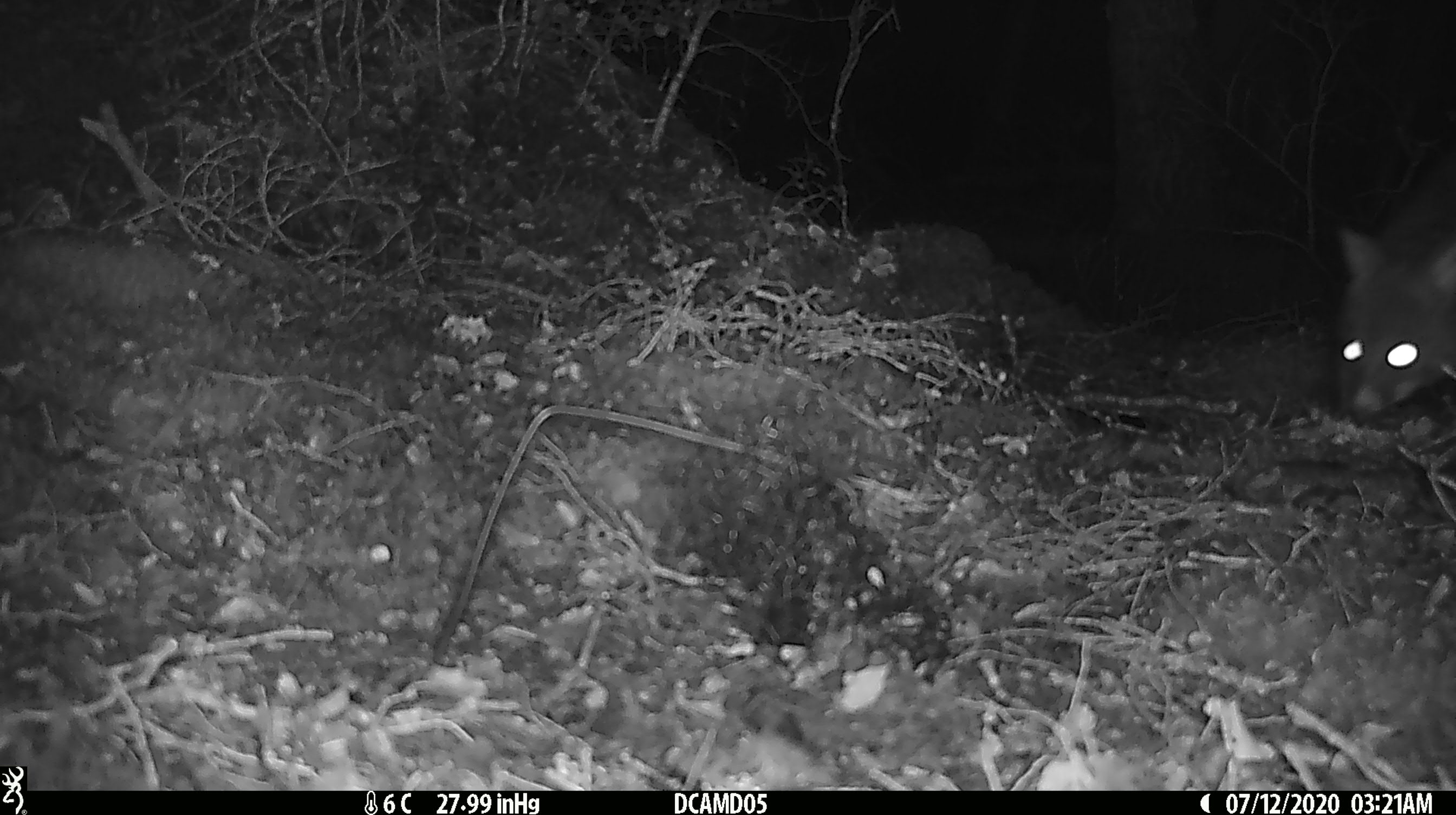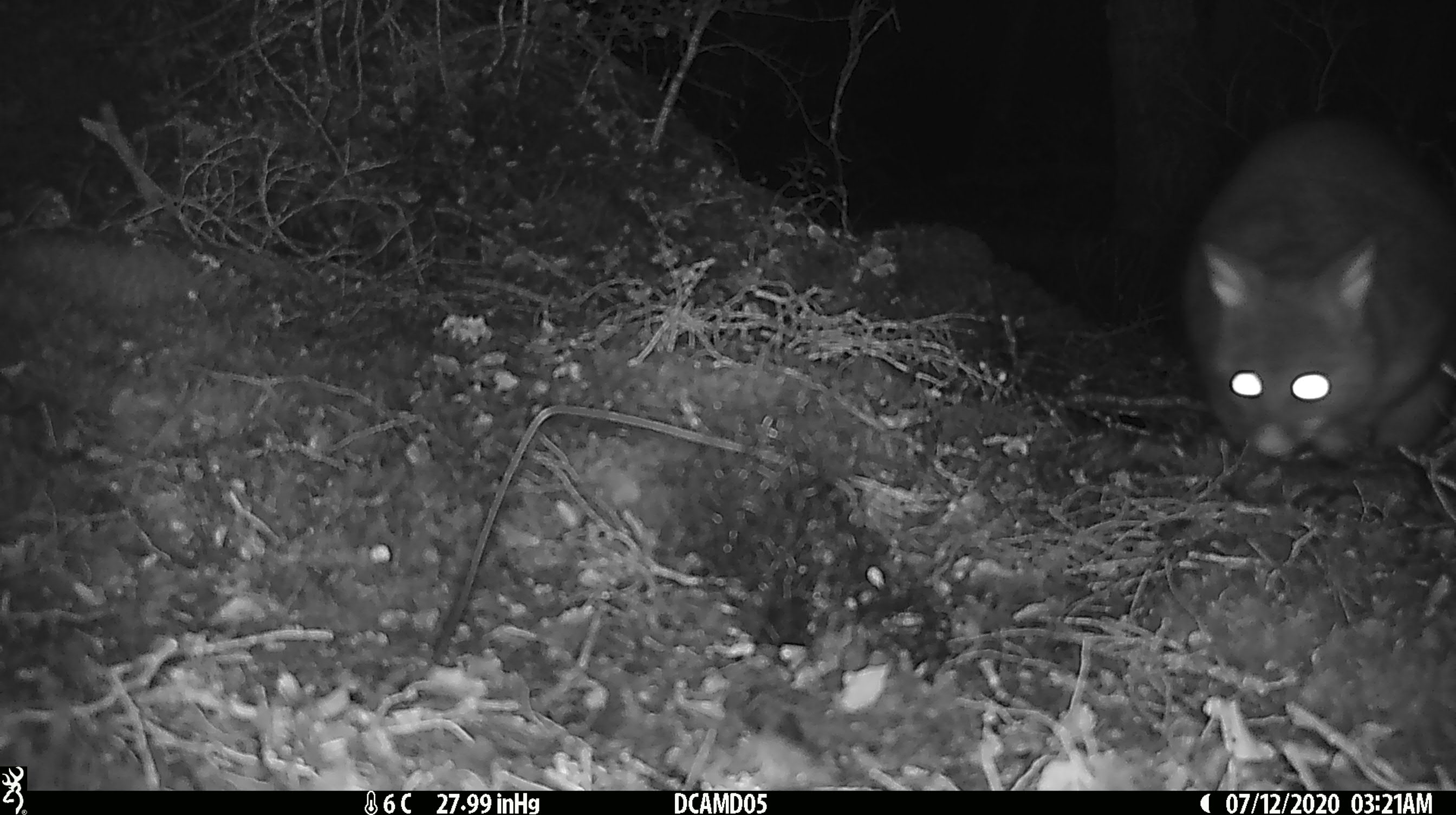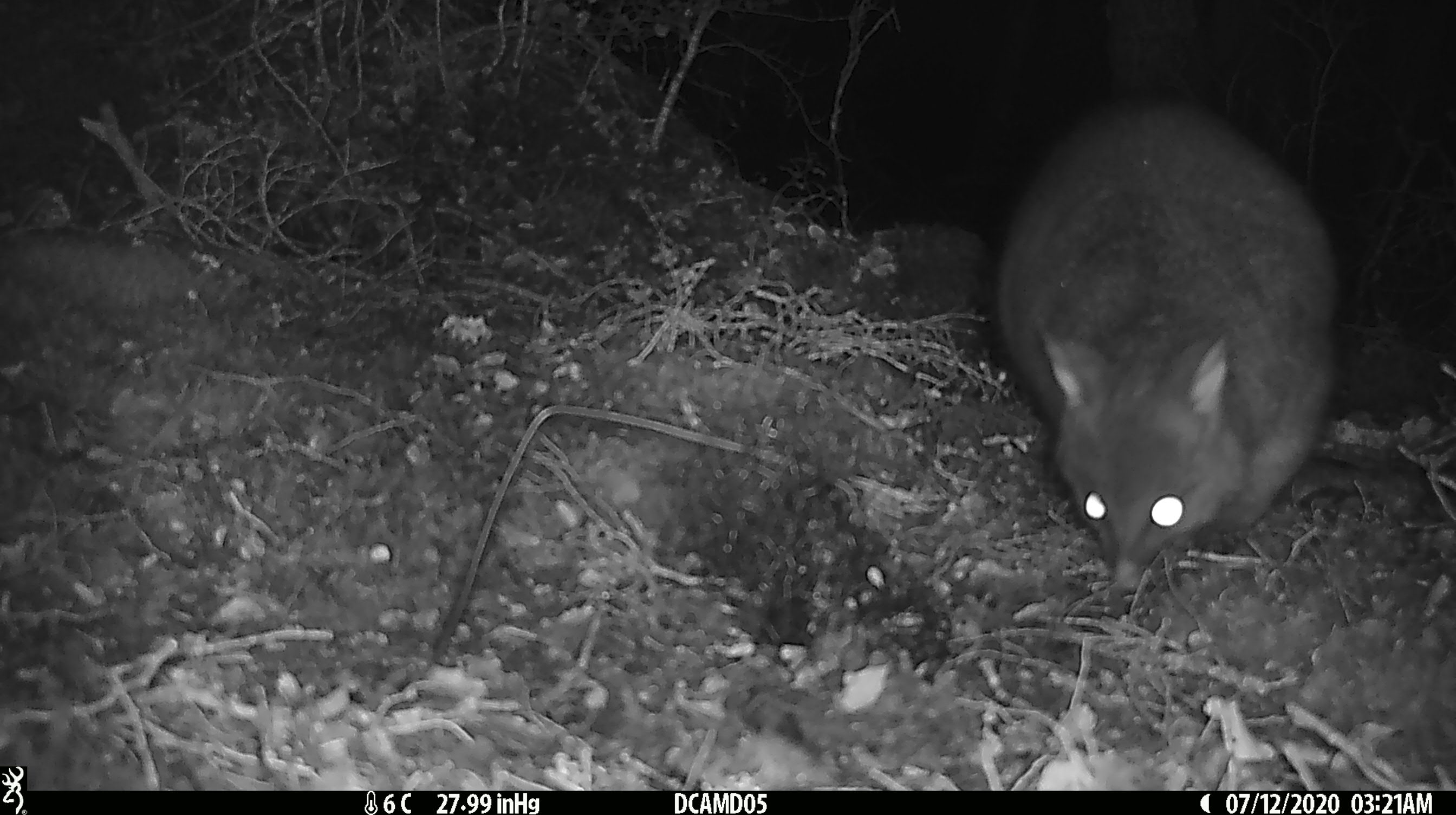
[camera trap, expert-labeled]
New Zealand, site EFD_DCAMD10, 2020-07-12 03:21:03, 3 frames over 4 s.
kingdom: Animalia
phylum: Chordata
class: Mammalia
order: Diprotodontia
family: Phalangeridae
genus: Trichosurus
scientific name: Trichosurus vulpecula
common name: common brushtail possum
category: possum